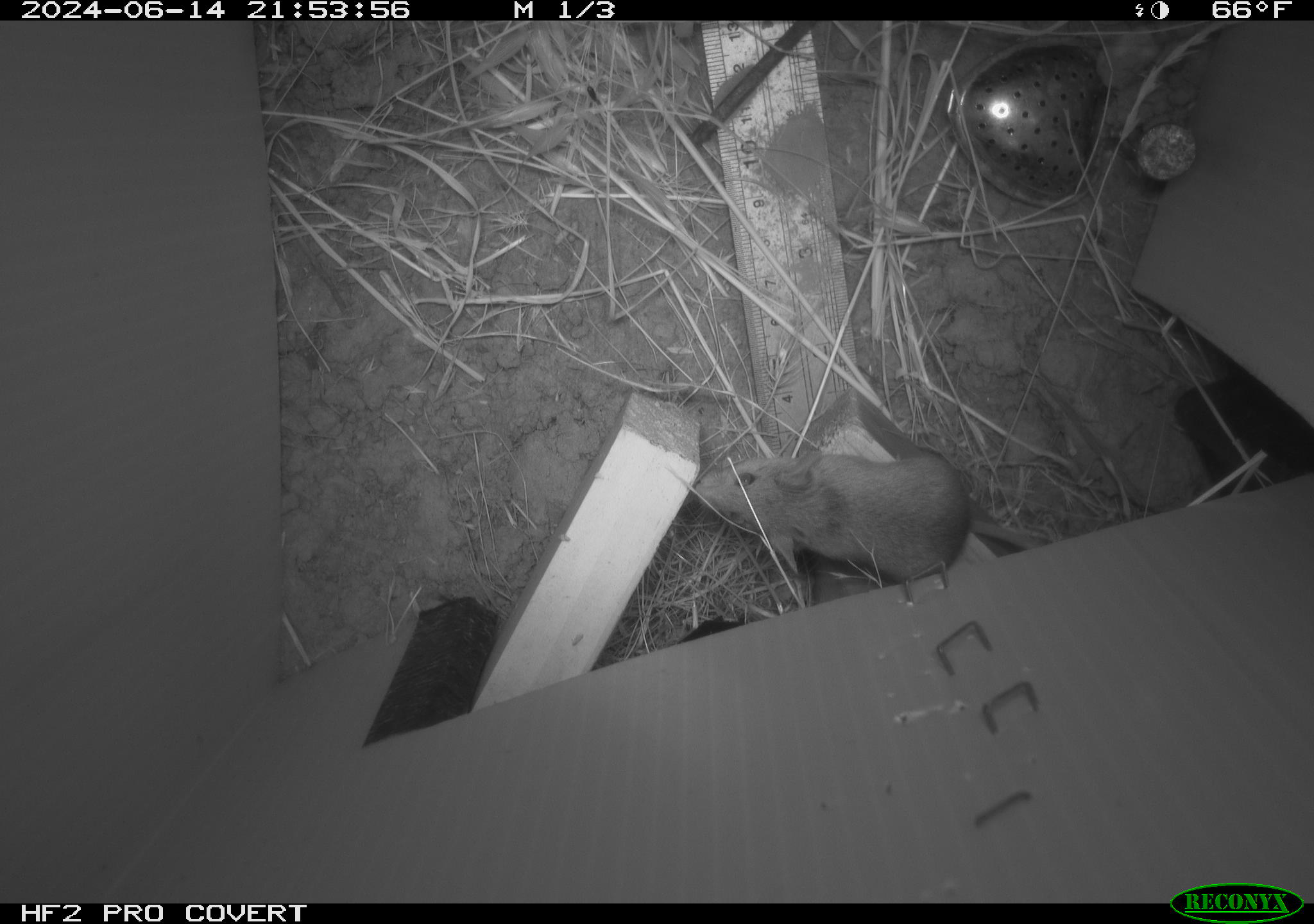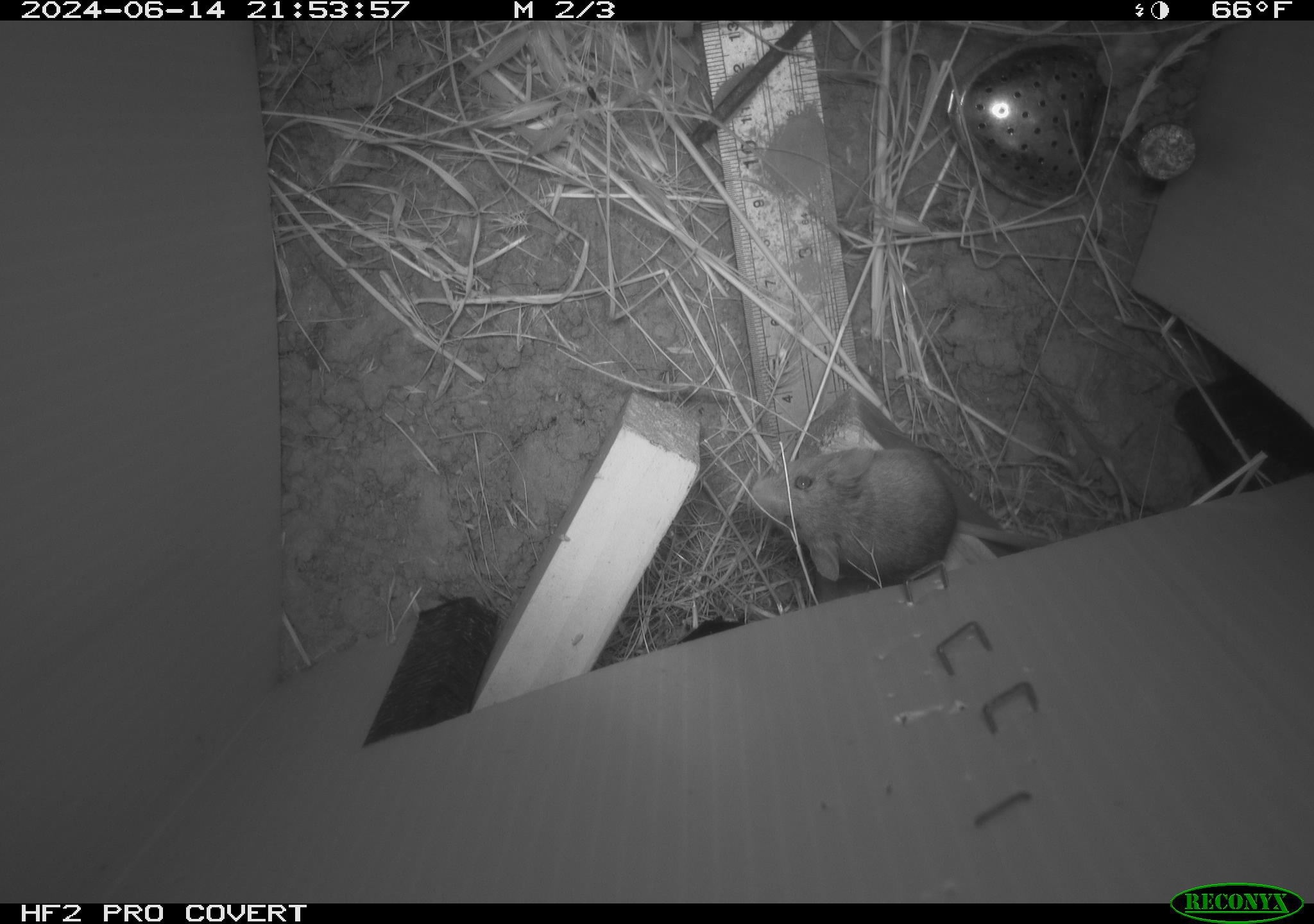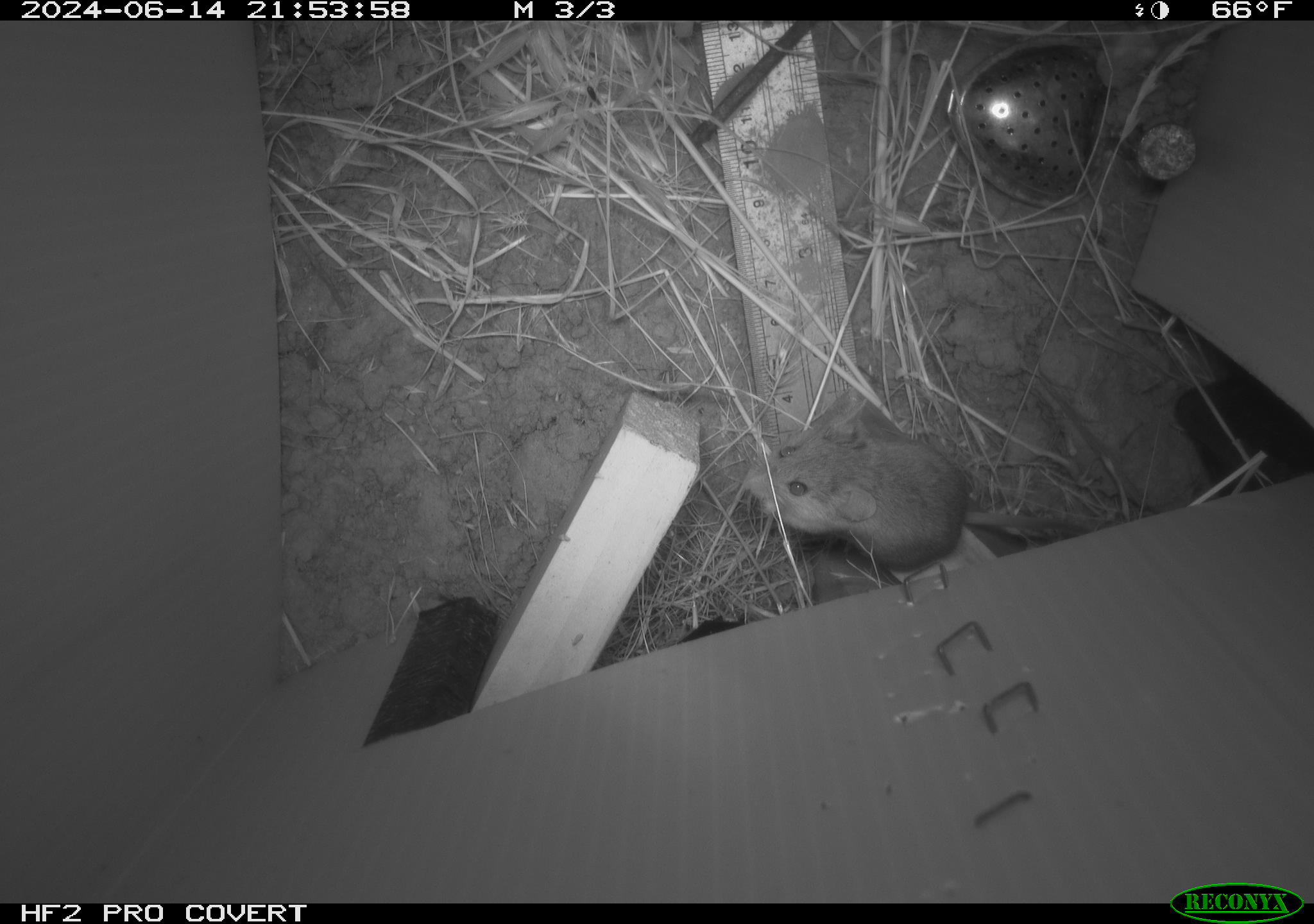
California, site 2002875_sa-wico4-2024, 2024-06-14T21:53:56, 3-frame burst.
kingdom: Animalia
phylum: Chordata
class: Mammalia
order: Rodentia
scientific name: Rodentia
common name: rodent